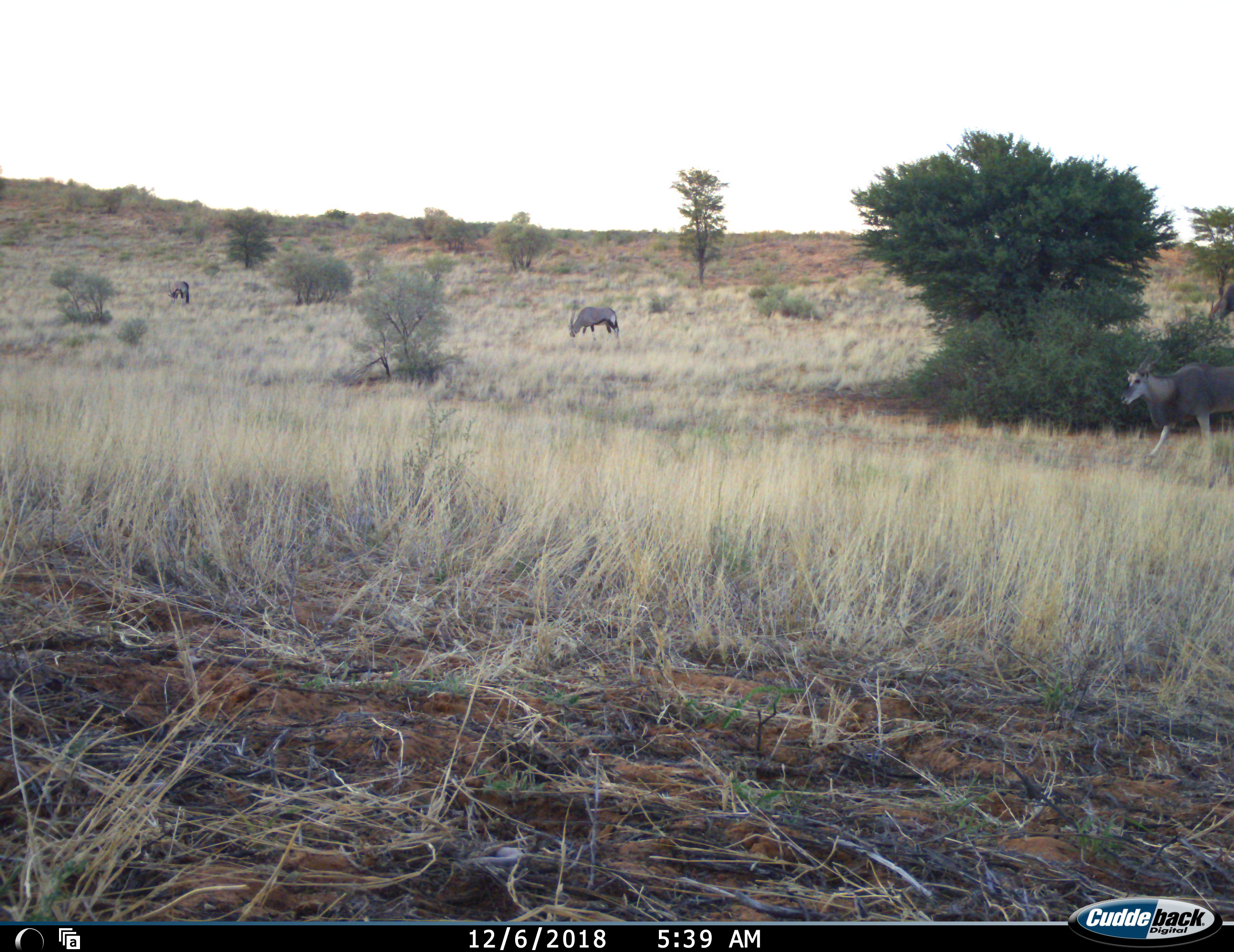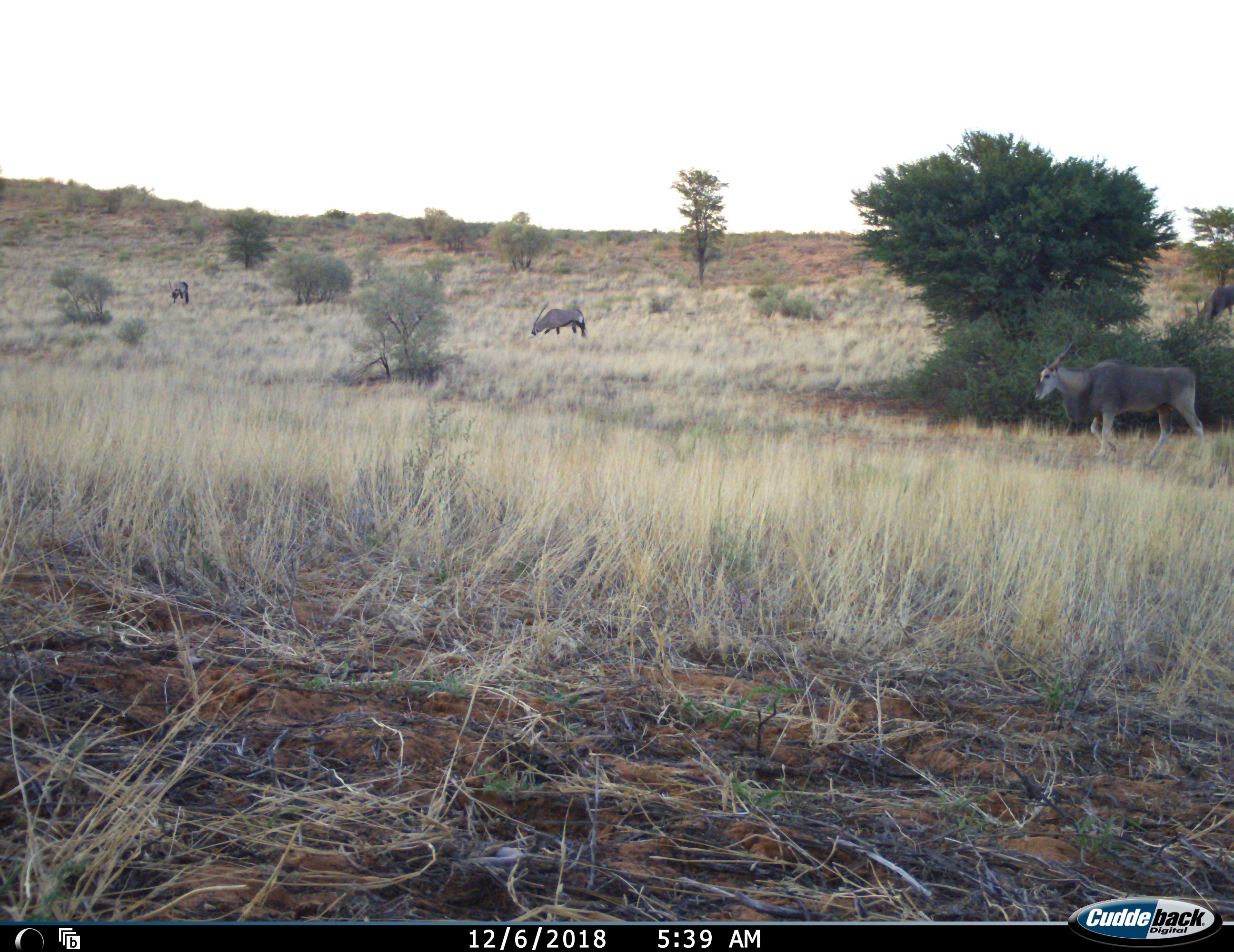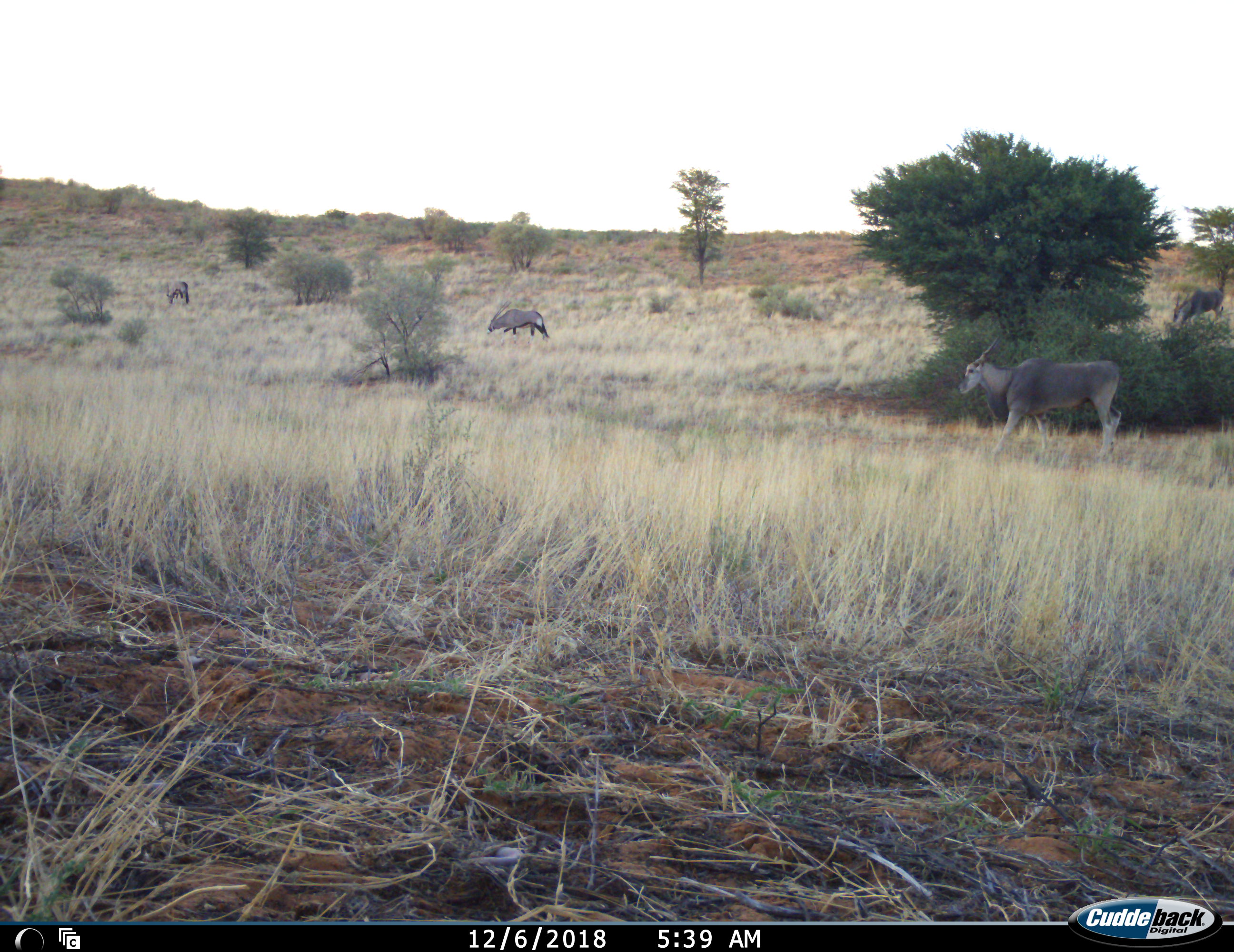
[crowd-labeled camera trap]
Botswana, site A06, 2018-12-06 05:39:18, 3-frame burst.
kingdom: Animalia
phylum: Chordata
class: Mammalia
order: Artiodactyla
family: Bovidae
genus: Tragelaphus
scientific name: Tragelaphus oryx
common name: eland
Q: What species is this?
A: Eland (Tragelaphus oryx).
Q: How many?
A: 2.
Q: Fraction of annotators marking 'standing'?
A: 17%.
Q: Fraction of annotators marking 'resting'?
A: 0%.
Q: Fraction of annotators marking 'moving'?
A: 92%.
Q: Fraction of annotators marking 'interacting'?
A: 0%.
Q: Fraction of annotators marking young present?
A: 0%.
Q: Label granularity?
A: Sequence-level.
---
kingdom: Animalia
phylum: Chordata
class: Mammalia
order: Artiodactyla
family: Bovidae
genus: Oryx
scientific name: Oryx gazella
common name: gemsbok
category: gemsbokoryx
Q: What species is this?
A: Gemsbokoryx (gemsbok) (Oryx gazella).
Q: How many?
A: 2.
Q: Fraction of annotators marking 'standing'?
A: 42%.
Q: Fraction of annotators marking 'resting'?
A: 0%.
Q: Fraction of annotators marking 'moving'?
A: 42%.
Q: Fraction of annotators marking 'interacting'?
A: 0%.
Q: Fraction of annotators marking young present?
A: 0%.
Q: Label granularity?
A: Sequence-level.